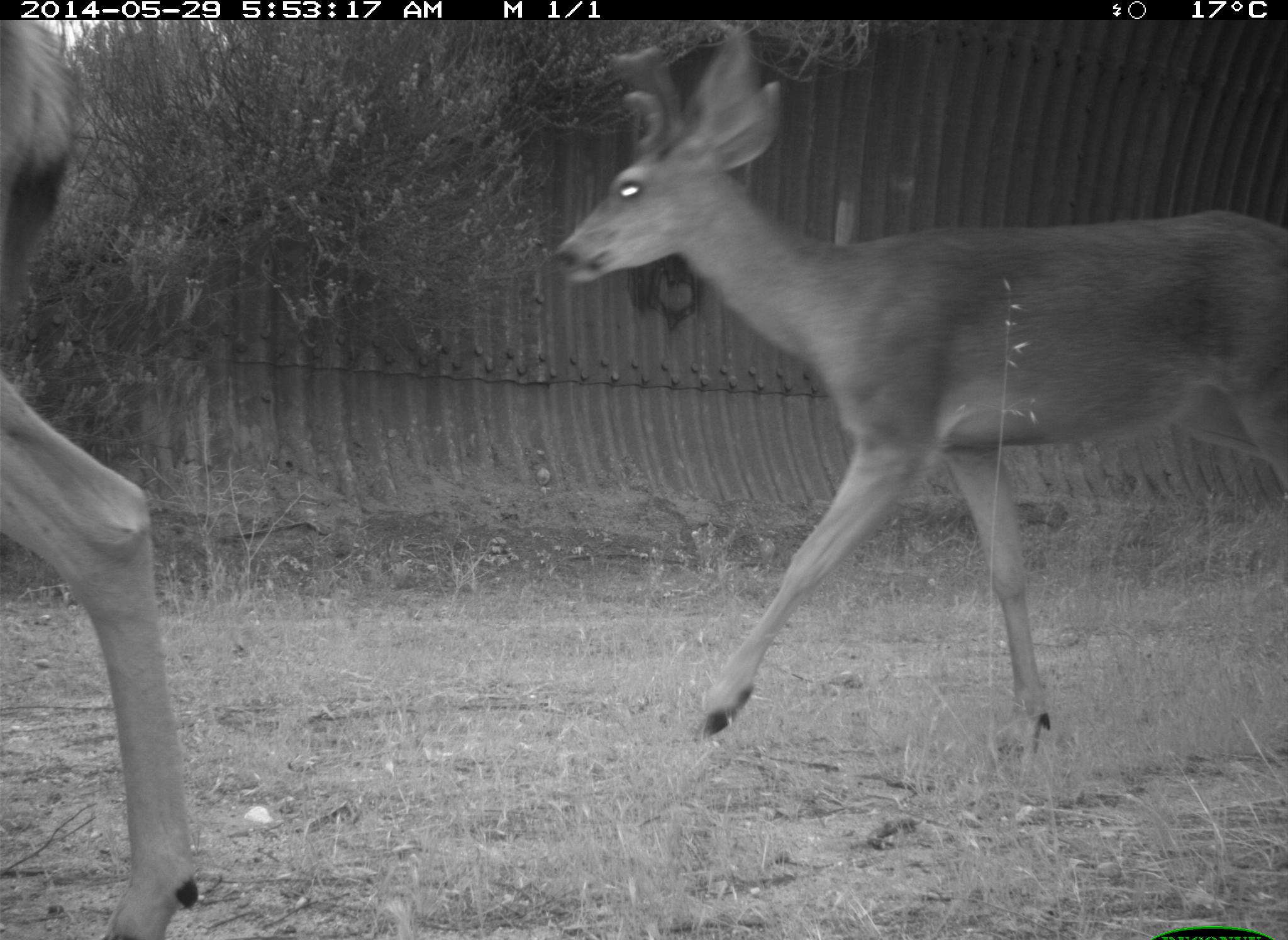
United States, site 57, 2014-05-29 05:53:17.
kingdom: Animalia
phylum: Chordata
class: Mammalia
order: Artiodactyla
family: Cervidae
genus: Odocoileus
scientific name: Odocoileus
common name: deer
Deer (Odocoileus).